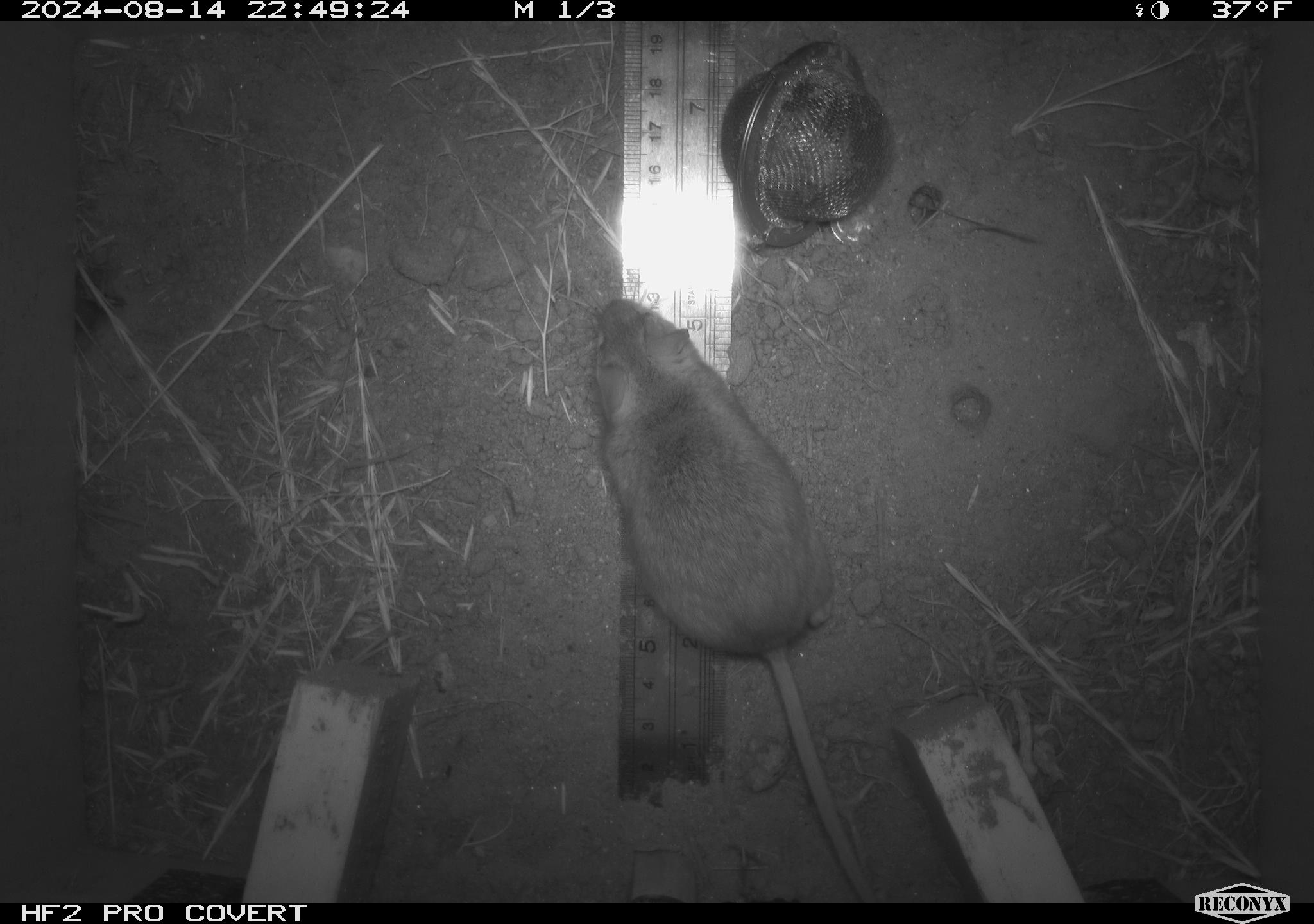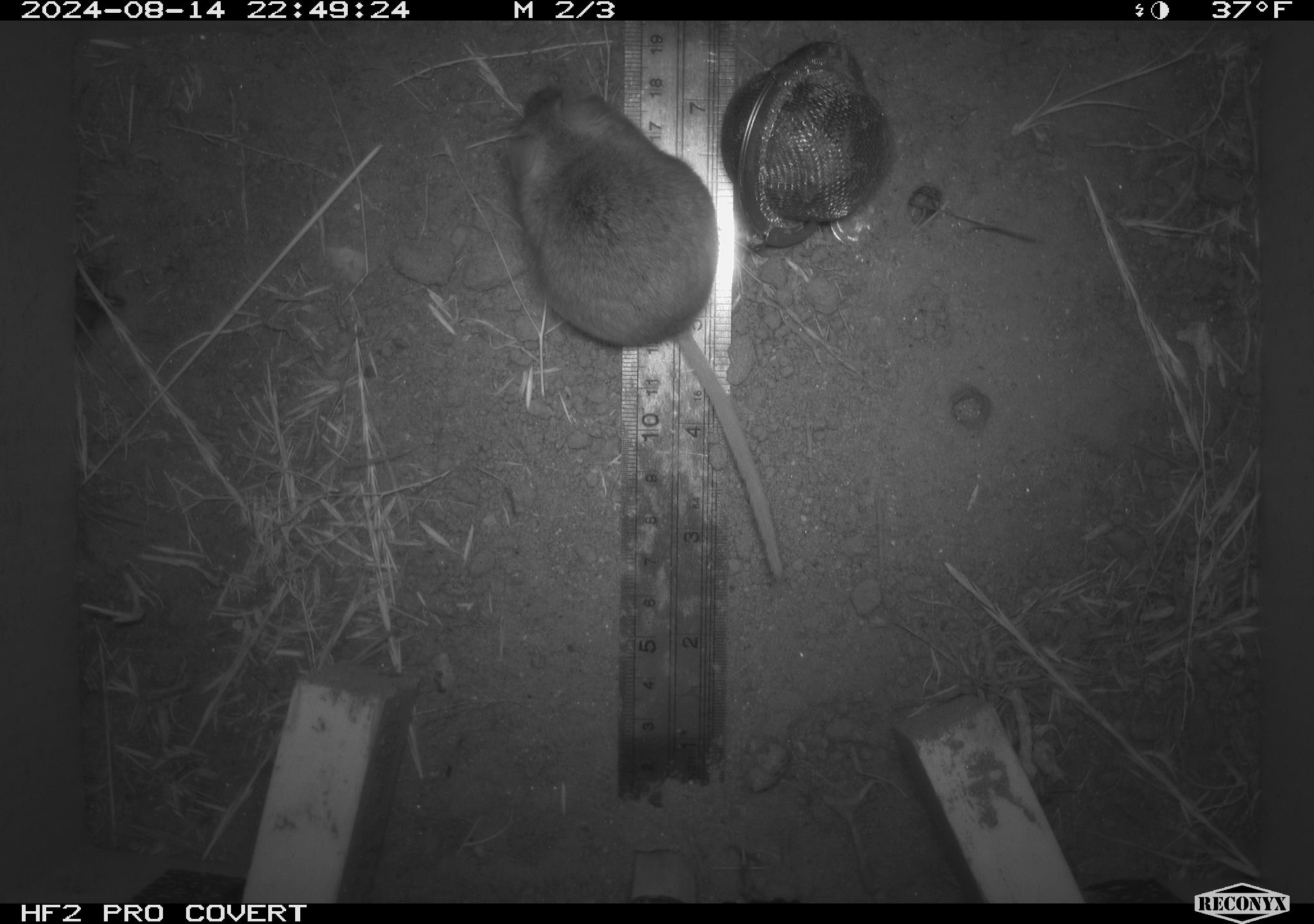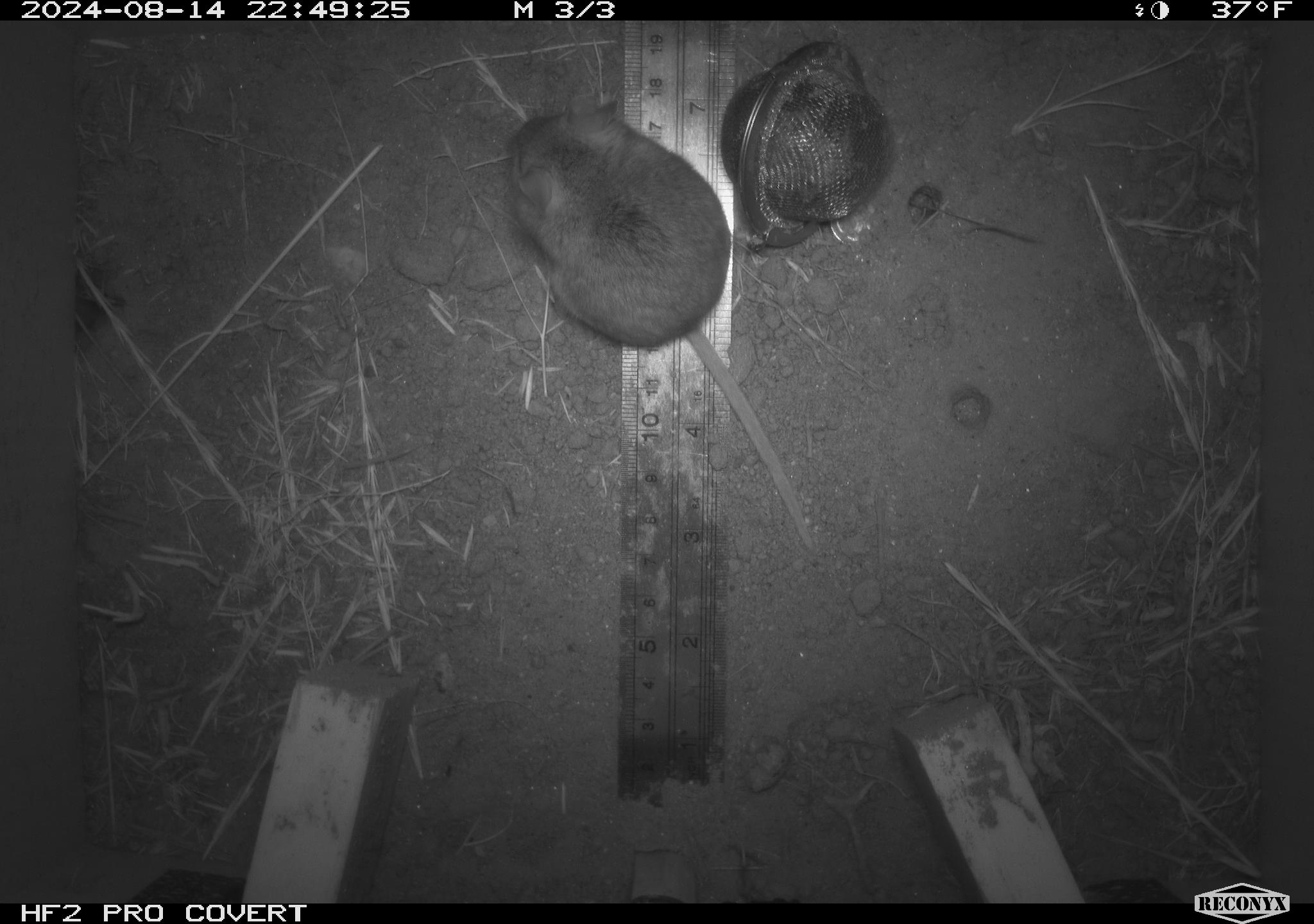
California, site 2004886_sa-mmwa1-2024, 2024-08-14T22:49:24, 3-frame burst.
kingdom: Animalia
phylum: Chordata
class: Mammalia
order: Rodentia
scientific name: Rodentia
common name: mouse species